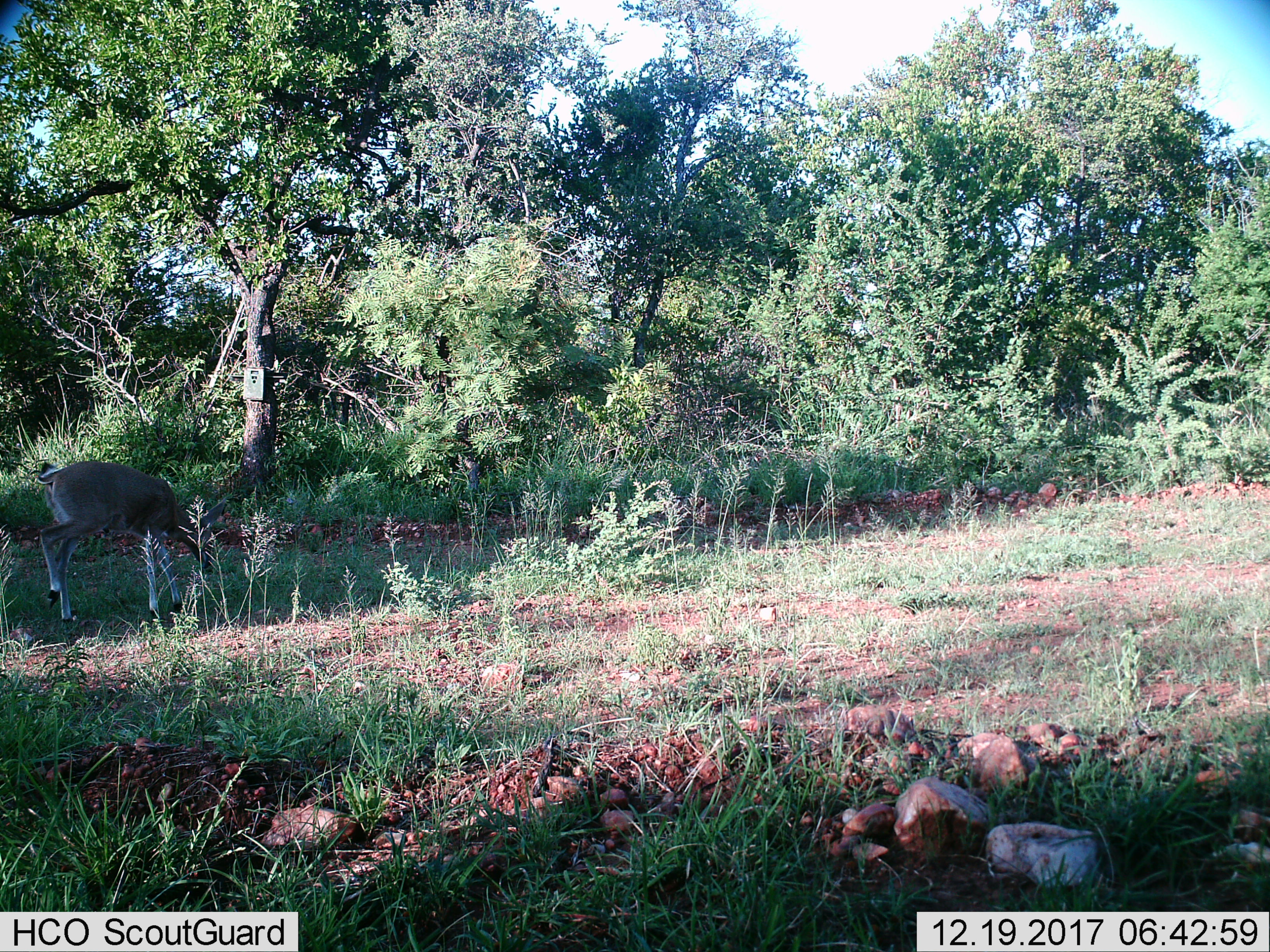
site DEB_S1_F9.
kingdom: Animalia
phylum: Chordata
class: Mammalia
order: Artiodactyla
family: Bovidae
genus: Sylvicapra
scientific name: Sylvicapra grimmia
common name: common duiker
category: duikercommongrey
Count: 1.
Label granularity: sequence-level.